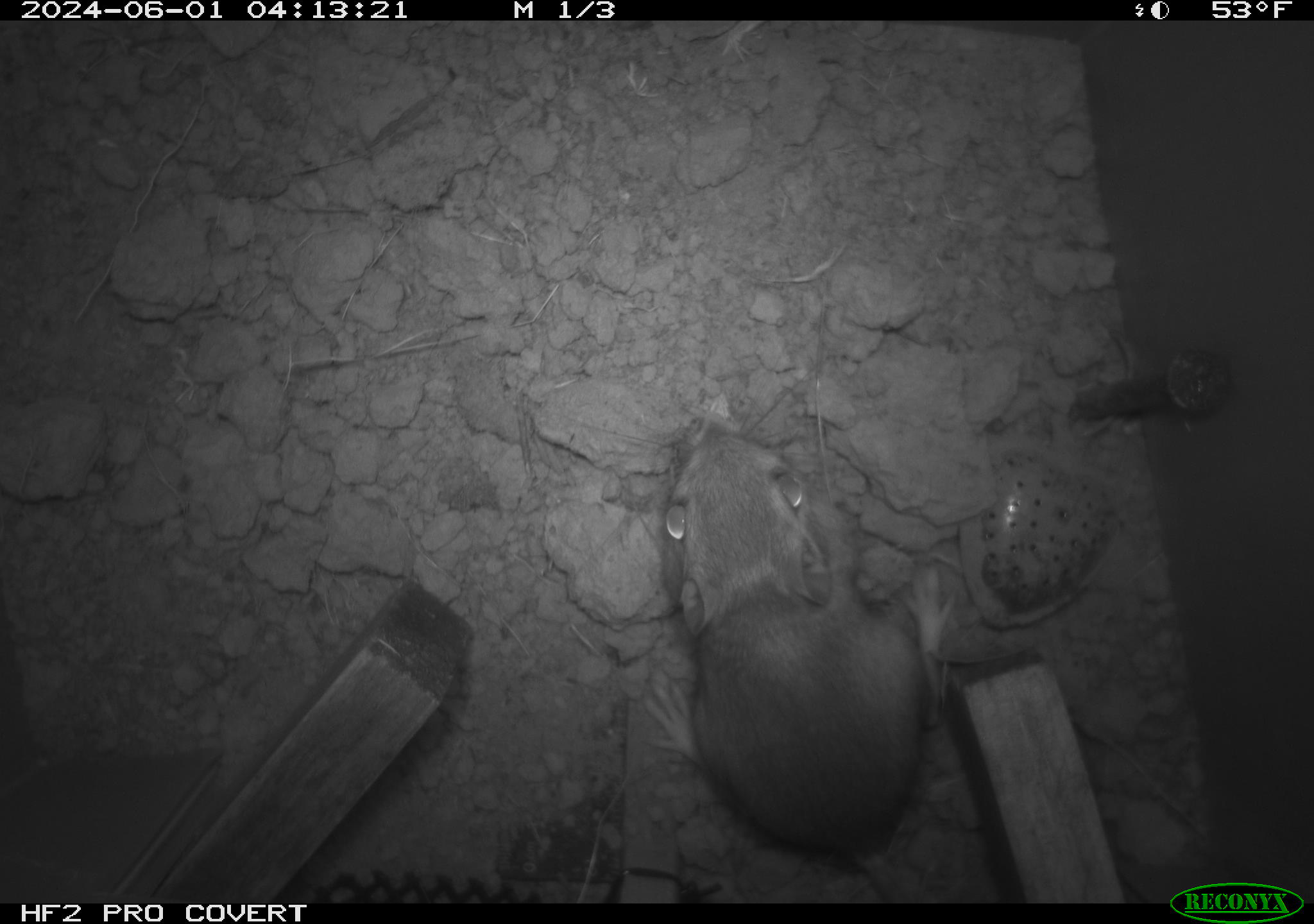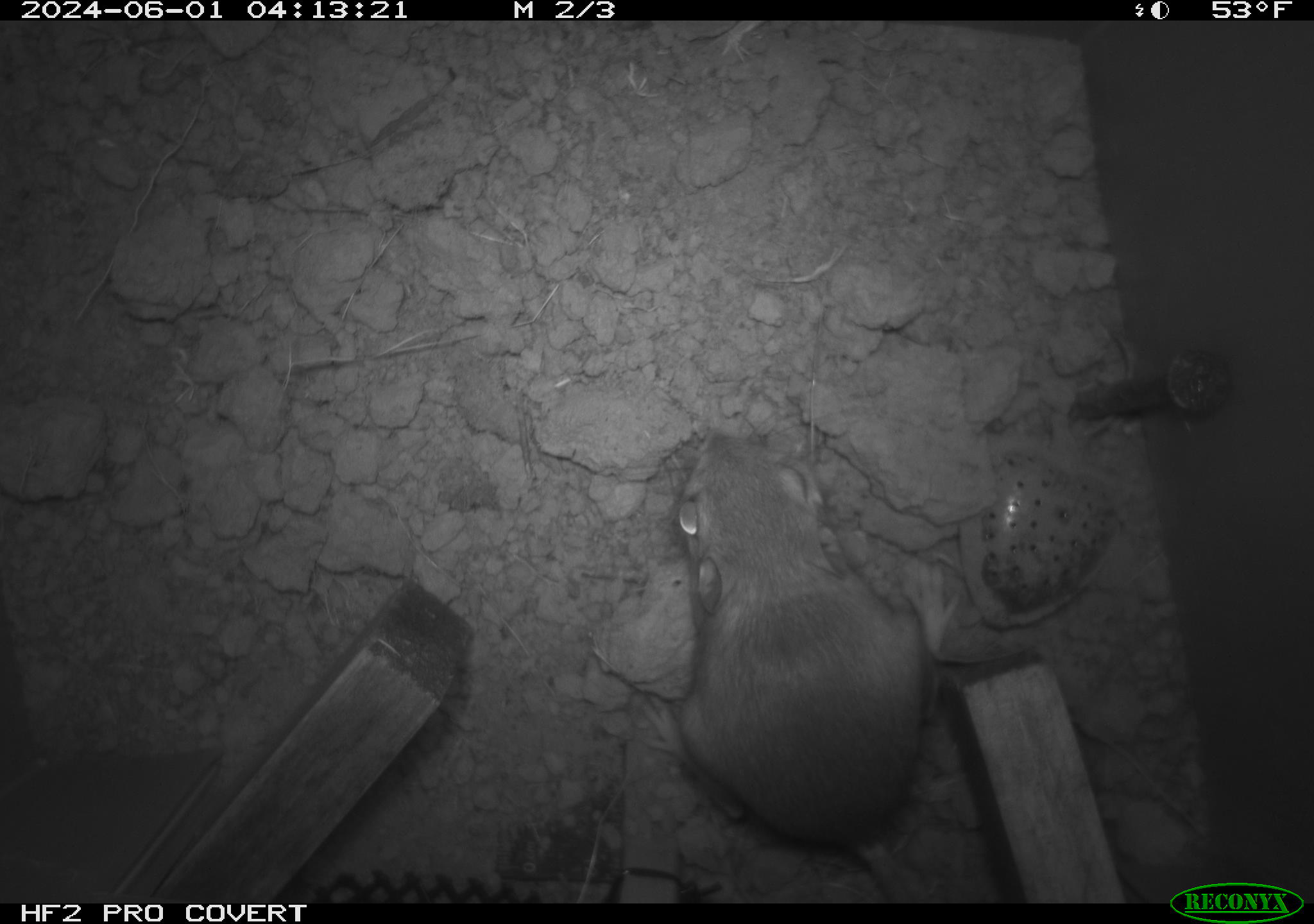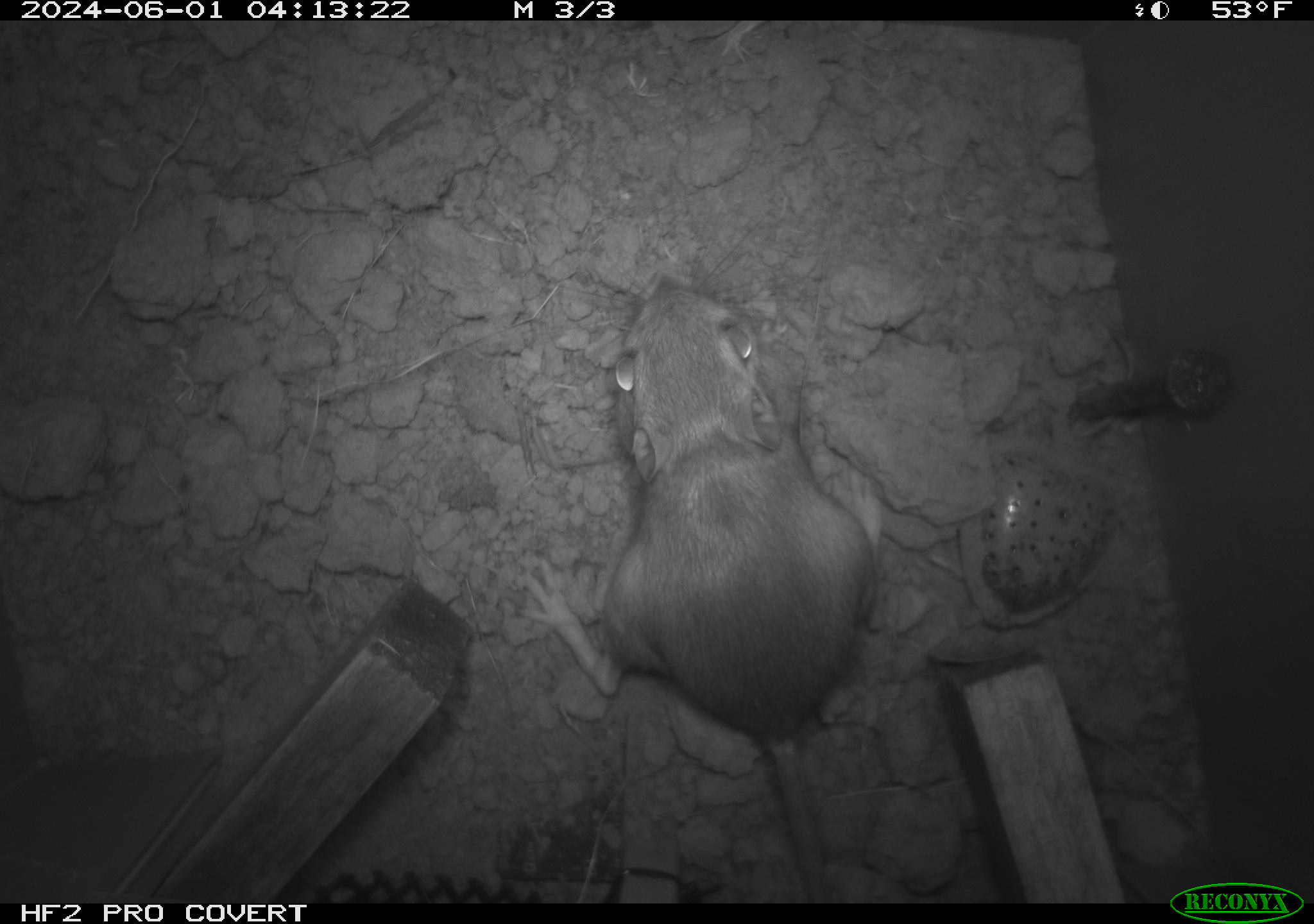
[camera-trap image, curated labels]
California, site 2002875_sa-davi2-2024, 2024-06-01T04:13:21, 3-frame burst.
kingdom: Animalia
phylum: Chordata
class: Mammalia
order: Rodentia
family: Heteromyidae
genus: Dipodomys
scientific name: Dipodomys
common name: kangaroo rats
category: dipodomys species